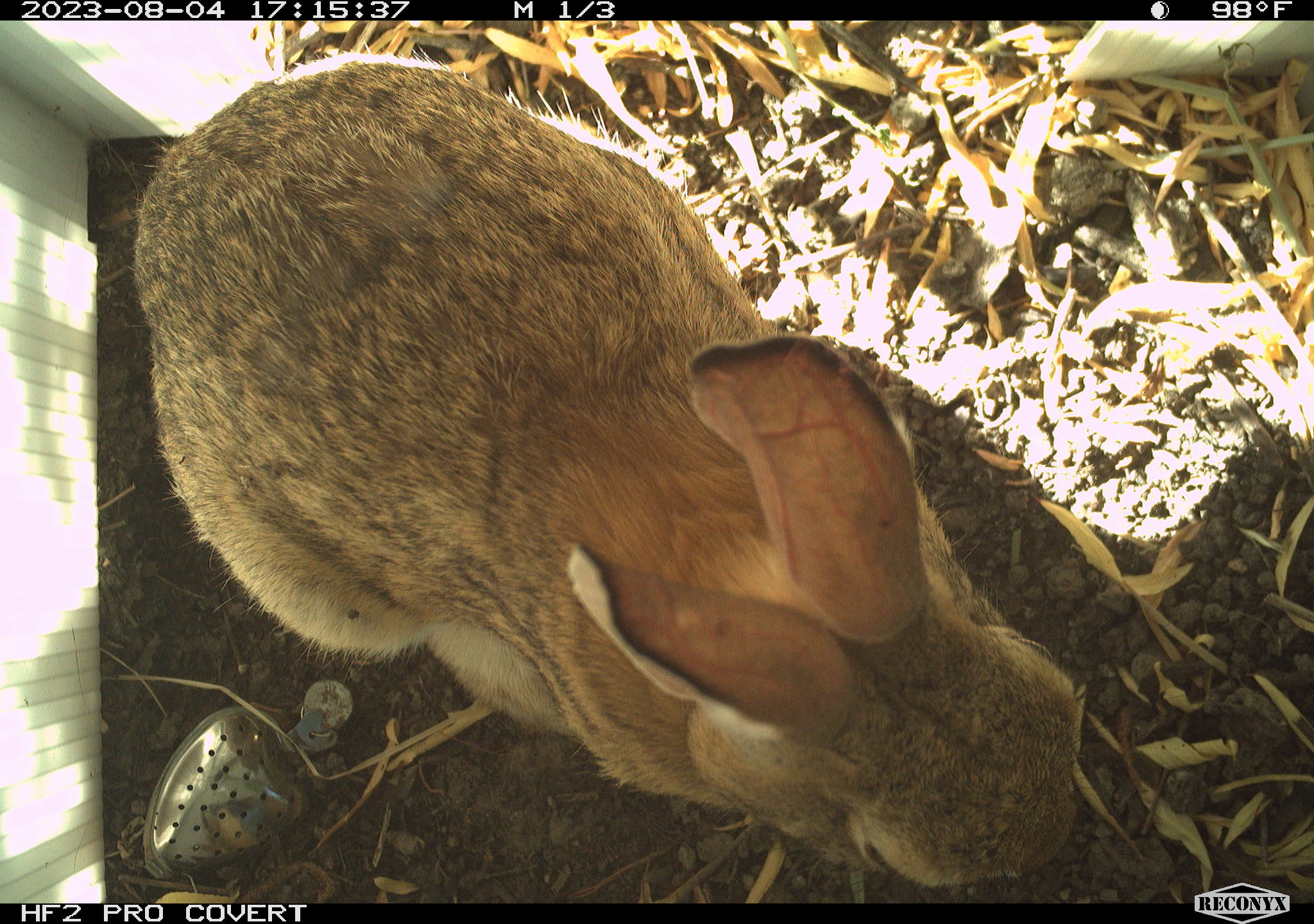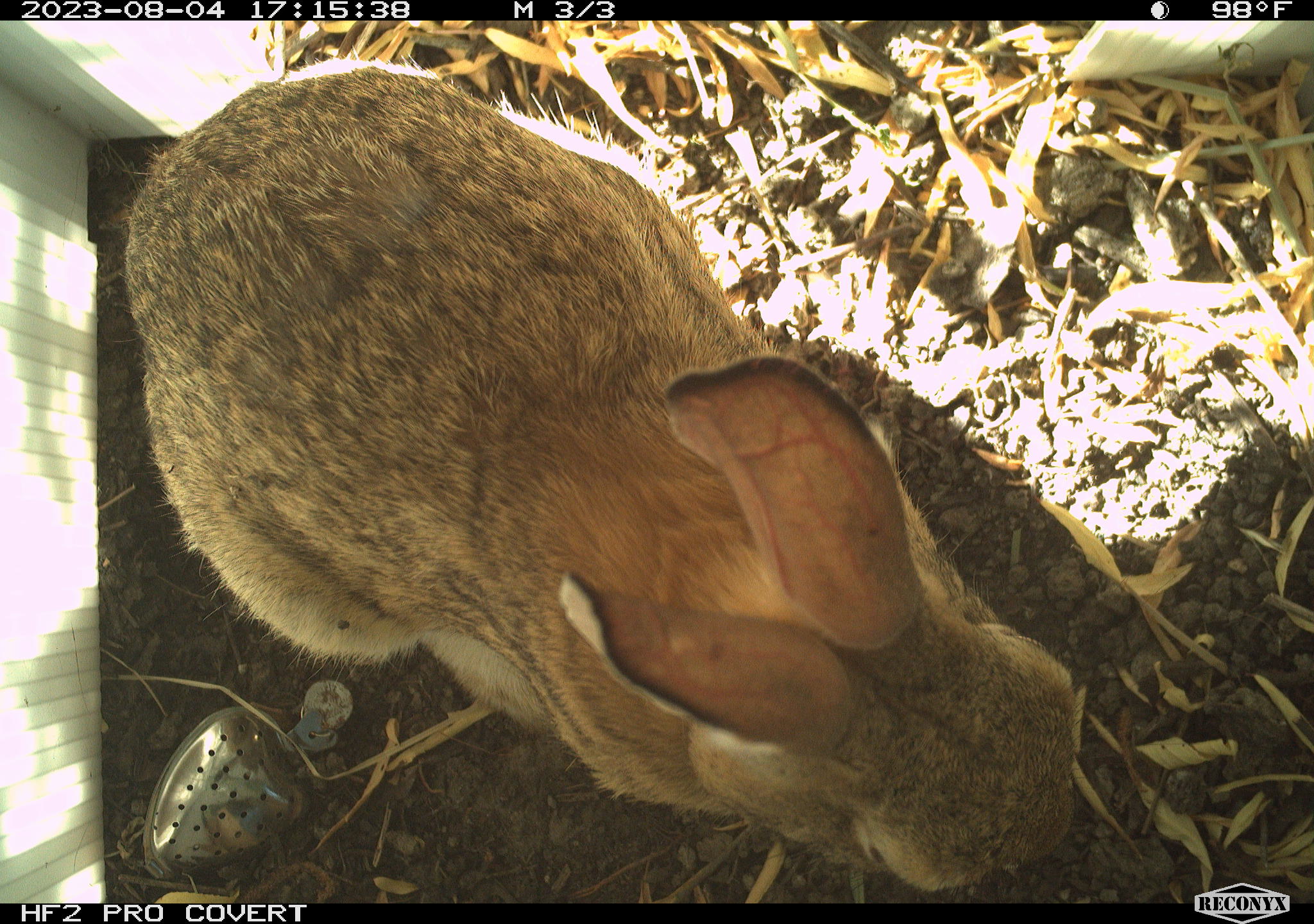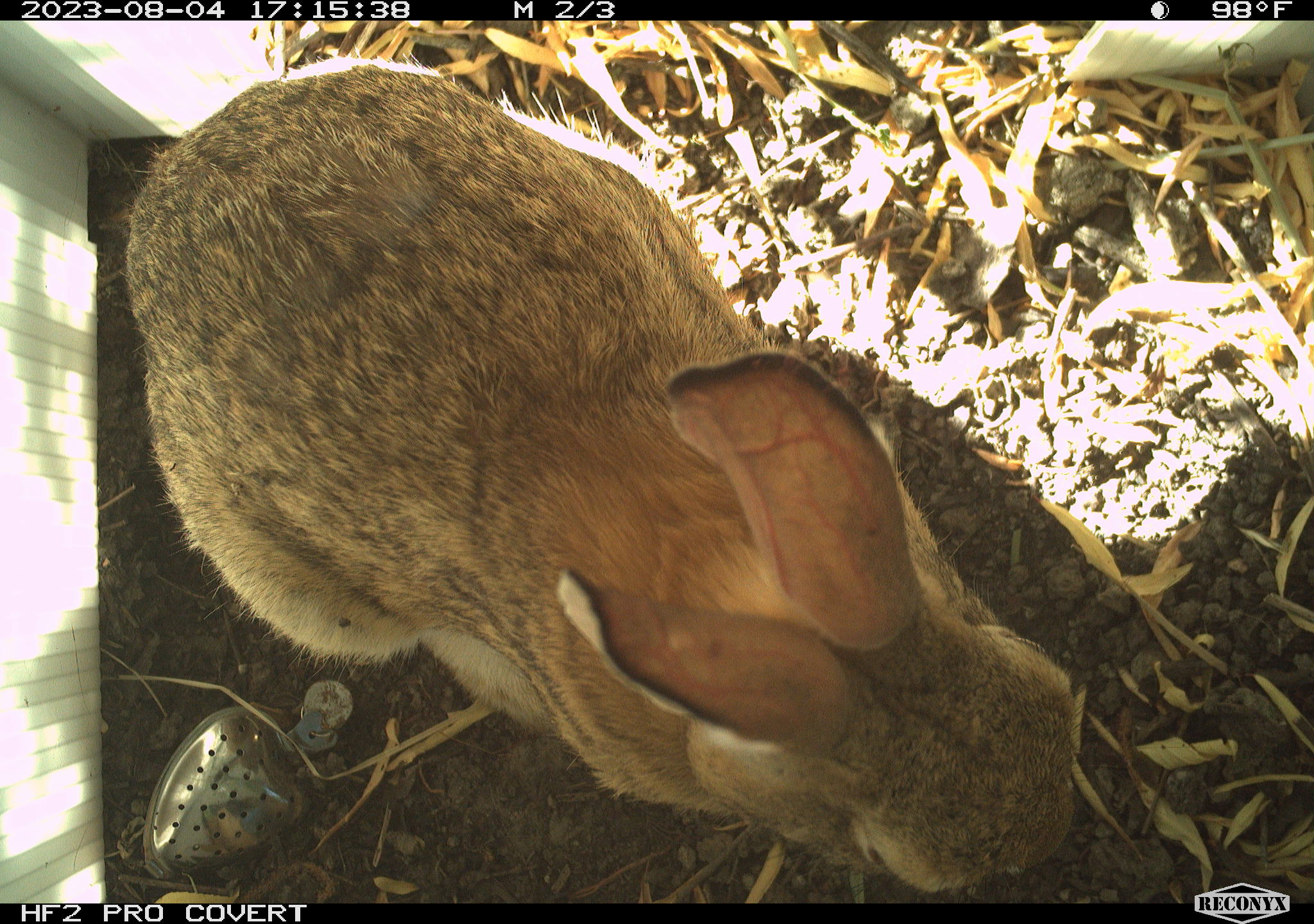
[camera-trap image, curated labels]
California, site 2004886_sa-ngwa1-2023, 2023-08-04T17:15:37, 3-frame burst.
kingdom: Animalia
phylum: Chordata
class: Mammalia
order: Lagomorpha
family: Leporidae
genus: Sylvilagus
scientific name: Sylvilagus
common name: cottontail rabbits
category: sylvilagus species